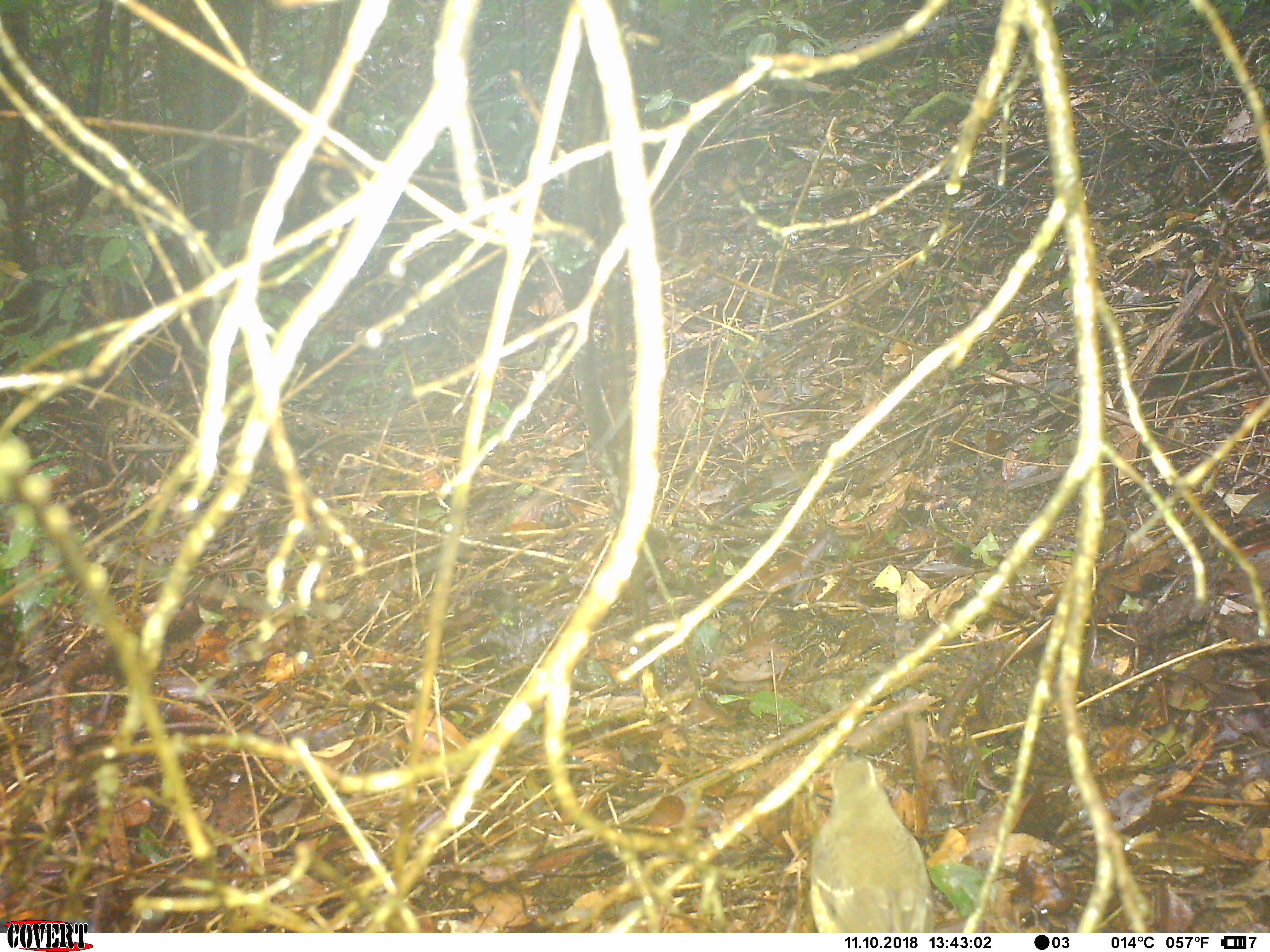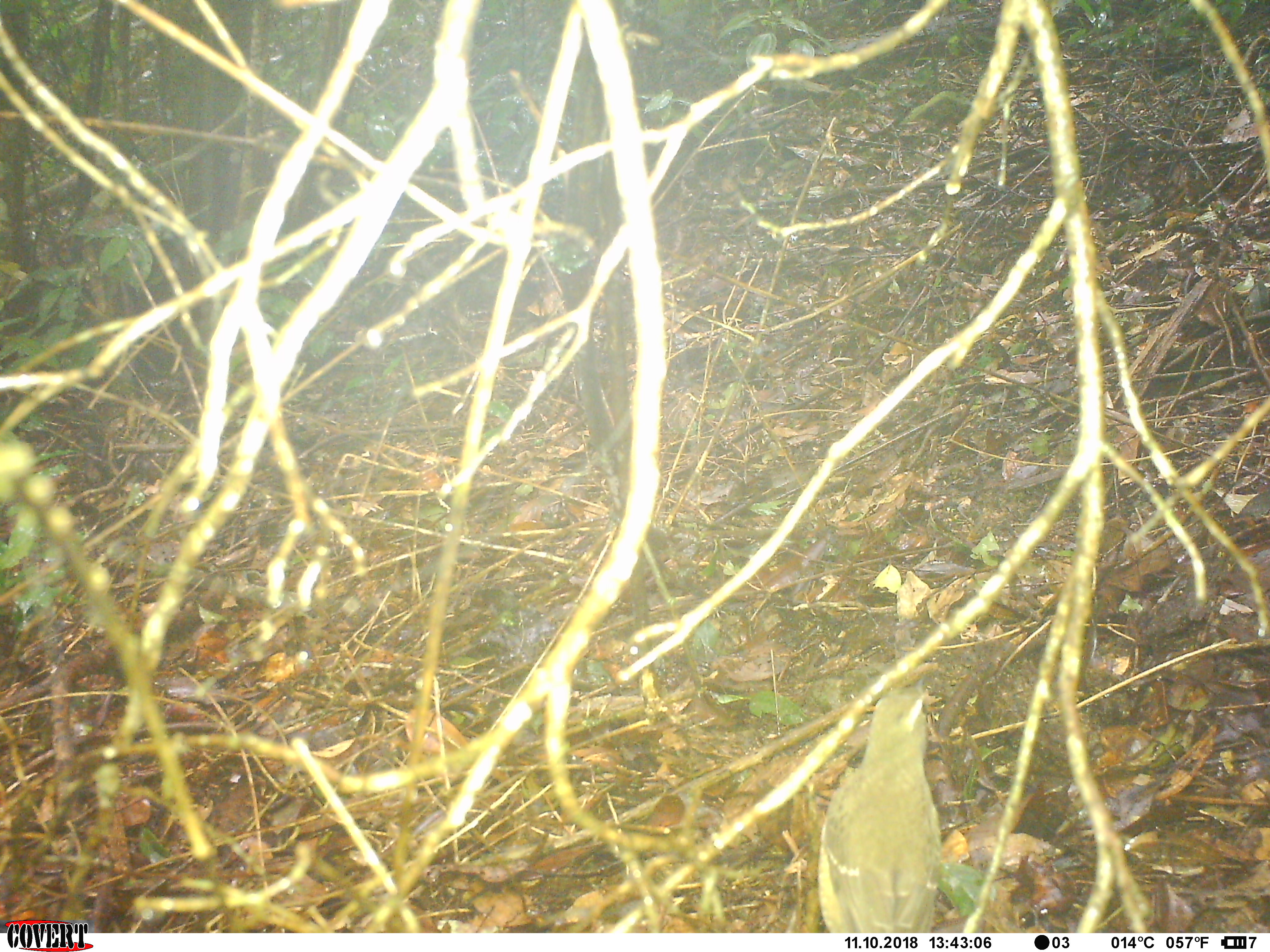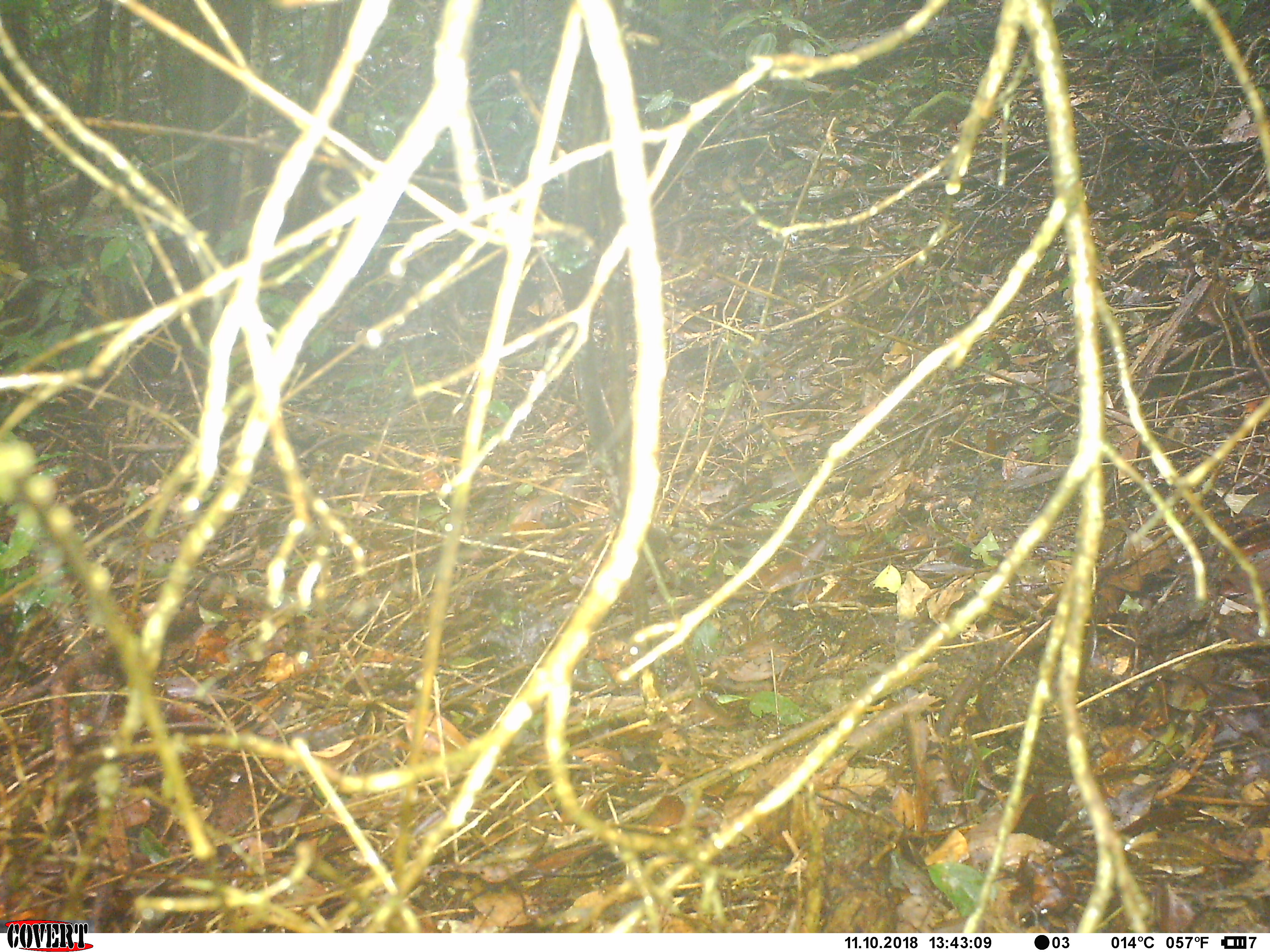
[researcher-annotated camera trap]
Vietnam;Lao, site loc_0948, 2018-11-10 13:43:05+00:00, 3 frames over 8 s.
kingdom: Animalia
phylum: Chordata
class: Aves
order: Passeriformes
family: Turdidae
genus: Geokichla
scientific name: Geokichla sibirica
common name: siberian thrush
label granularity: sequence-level